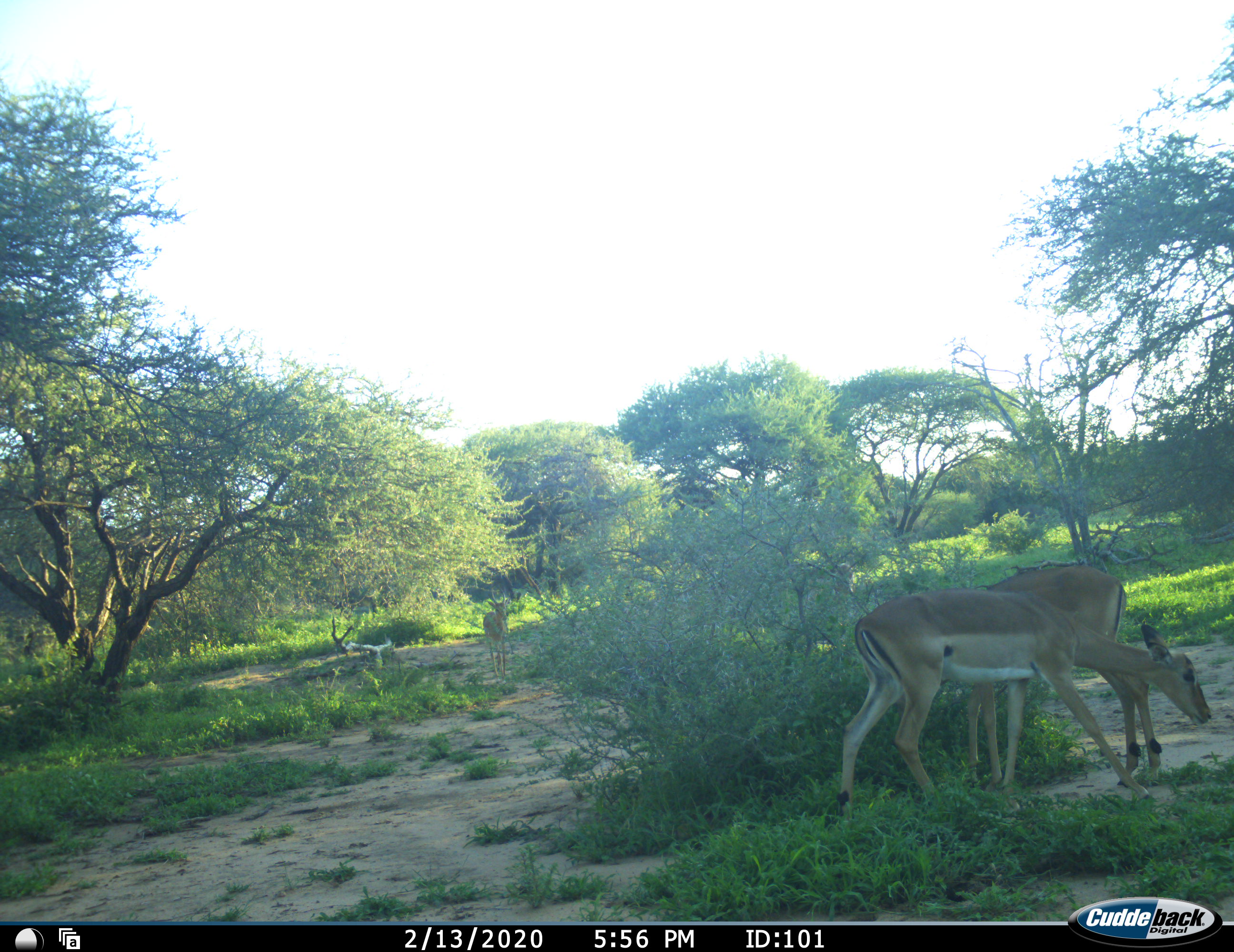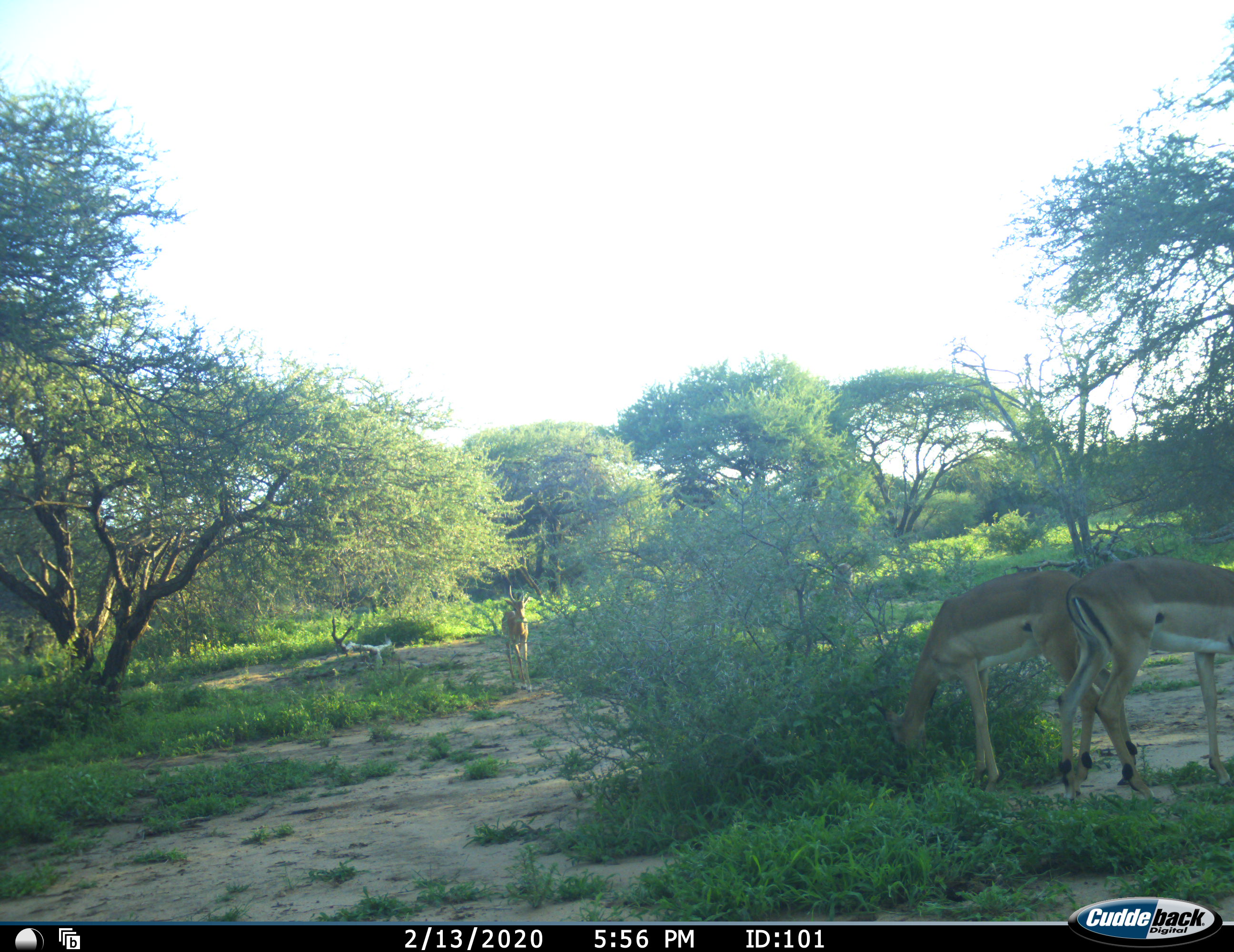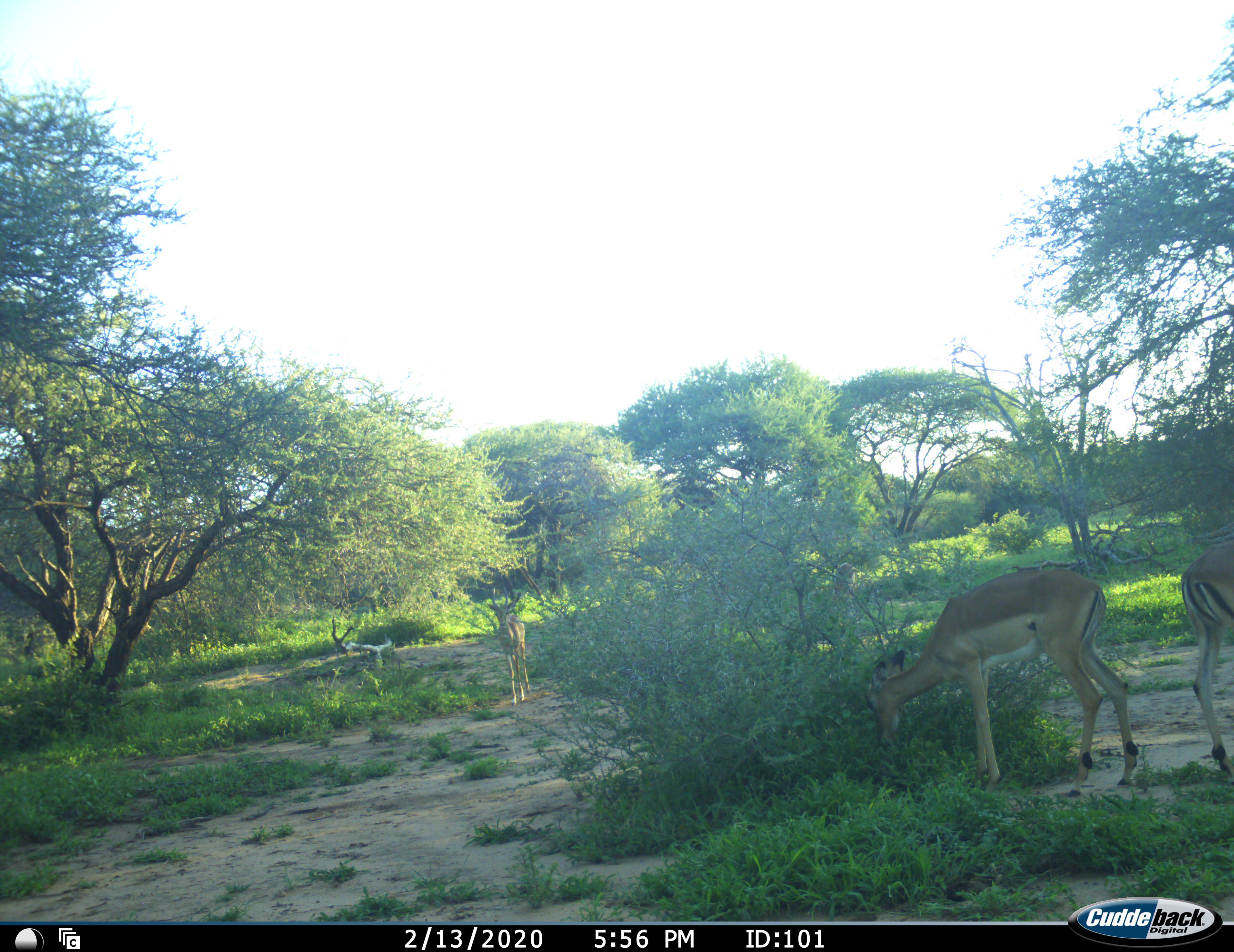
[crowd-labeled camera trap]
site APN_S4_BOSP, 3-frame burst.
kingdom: Animalia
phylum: Chordata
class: Mammalia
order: Artiodactyla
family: Bovidae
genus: Aepyceros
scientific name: Aepyceros melampus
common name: impala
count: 3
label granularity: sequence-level